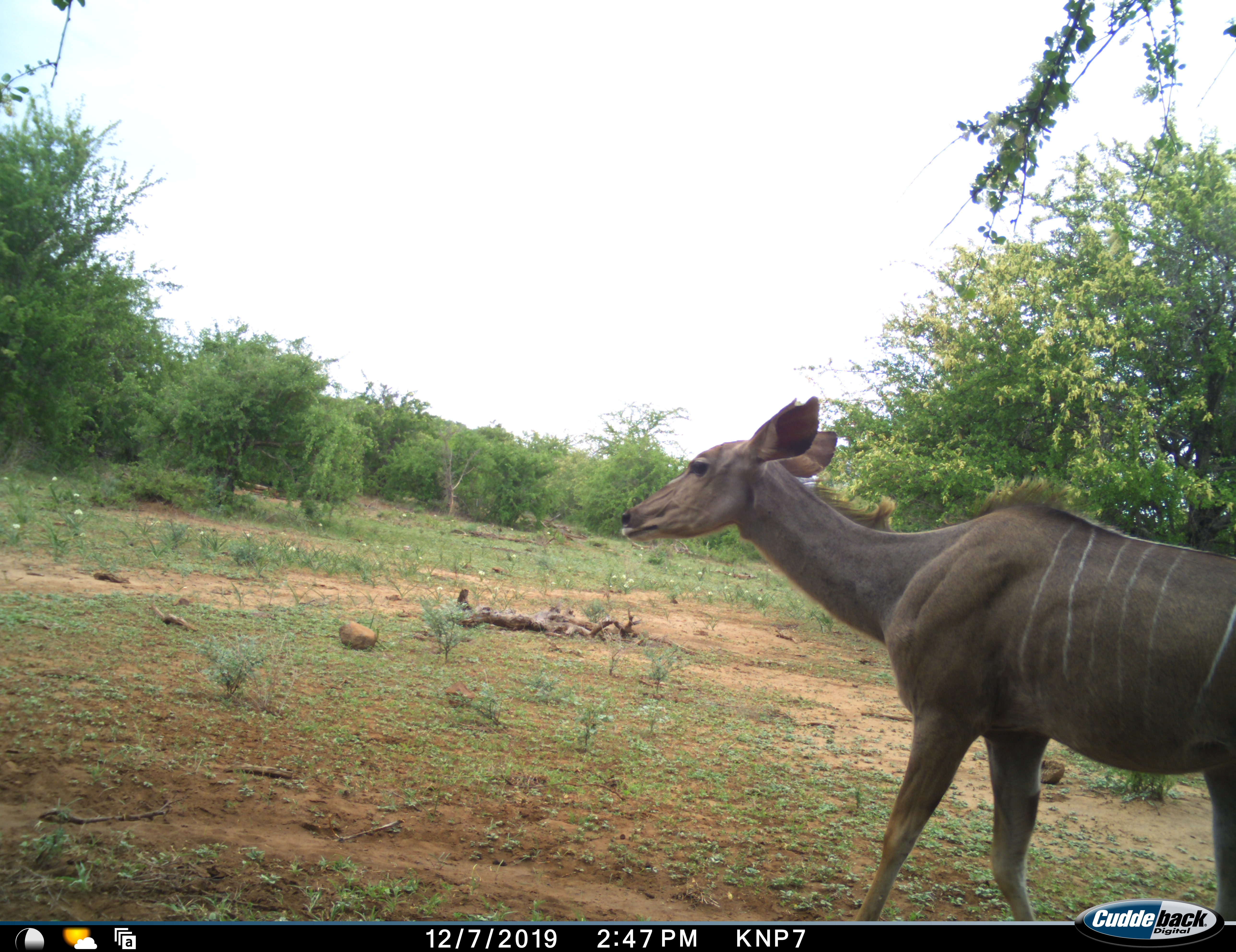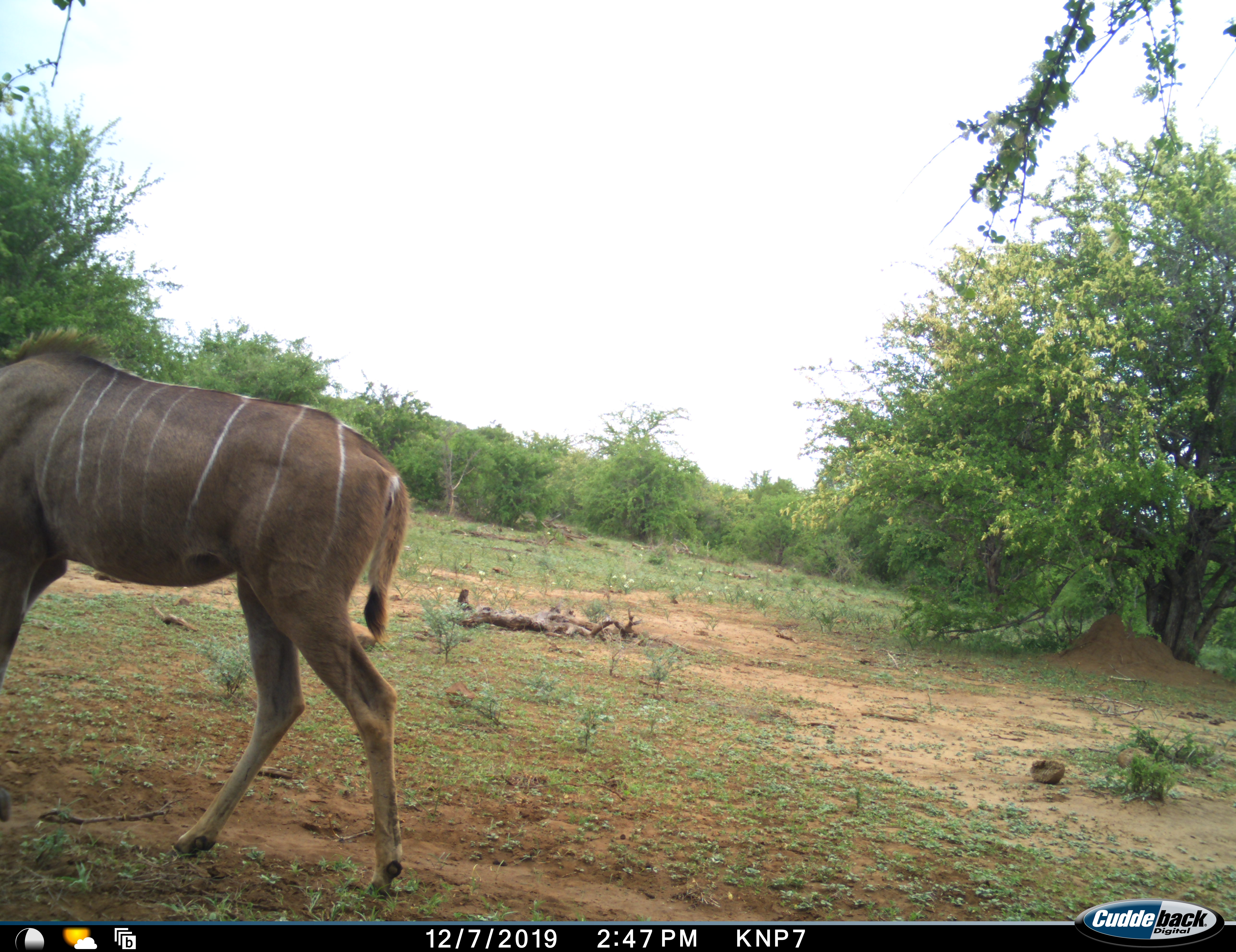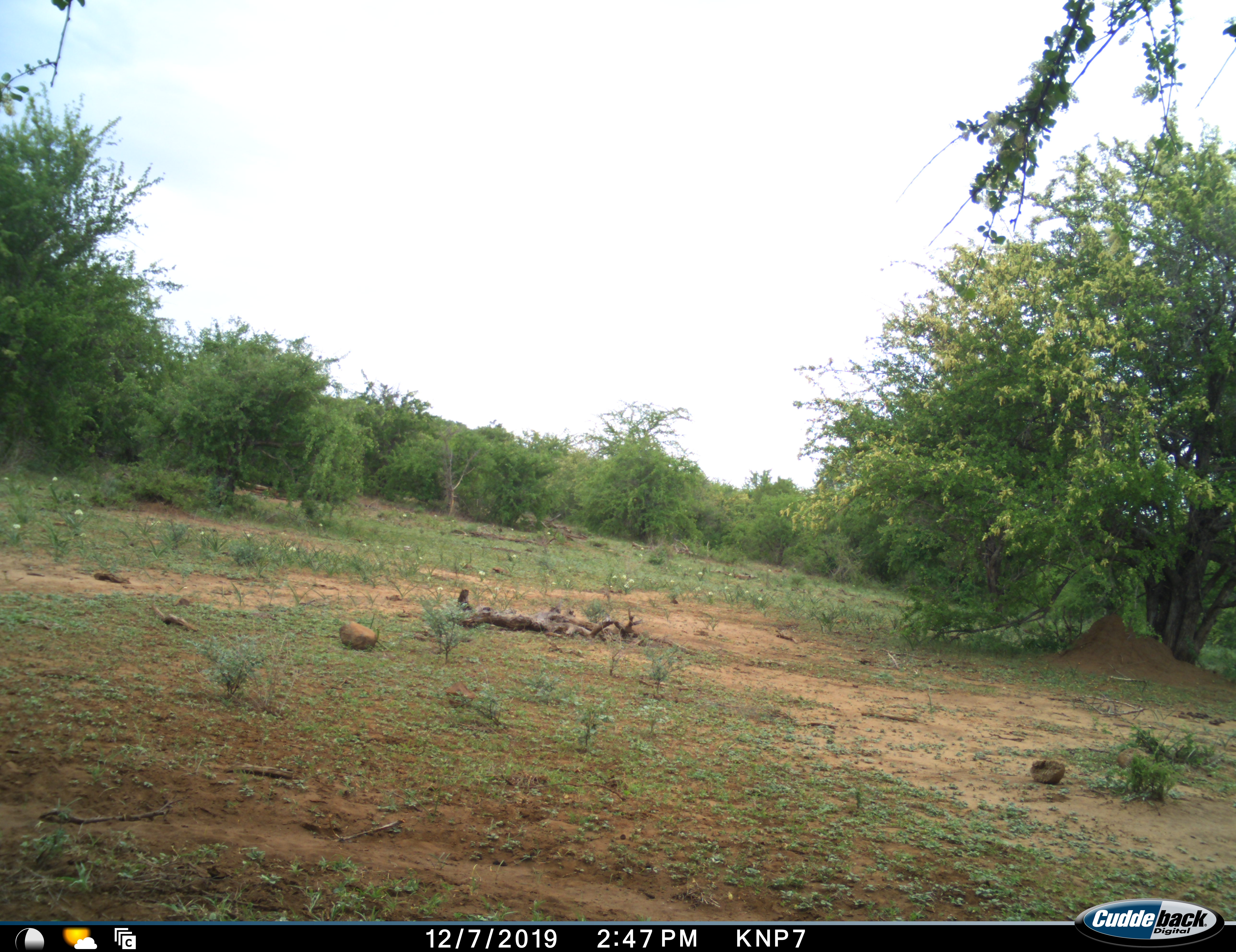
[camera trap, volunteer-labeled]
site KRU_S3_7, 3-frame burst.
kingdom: Animalia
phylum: Chordata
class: Mammalia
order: Artiodactyla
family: Bovidae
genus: Tragelaphus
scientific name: Tragelaphus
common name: kudu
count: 1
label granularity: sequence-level